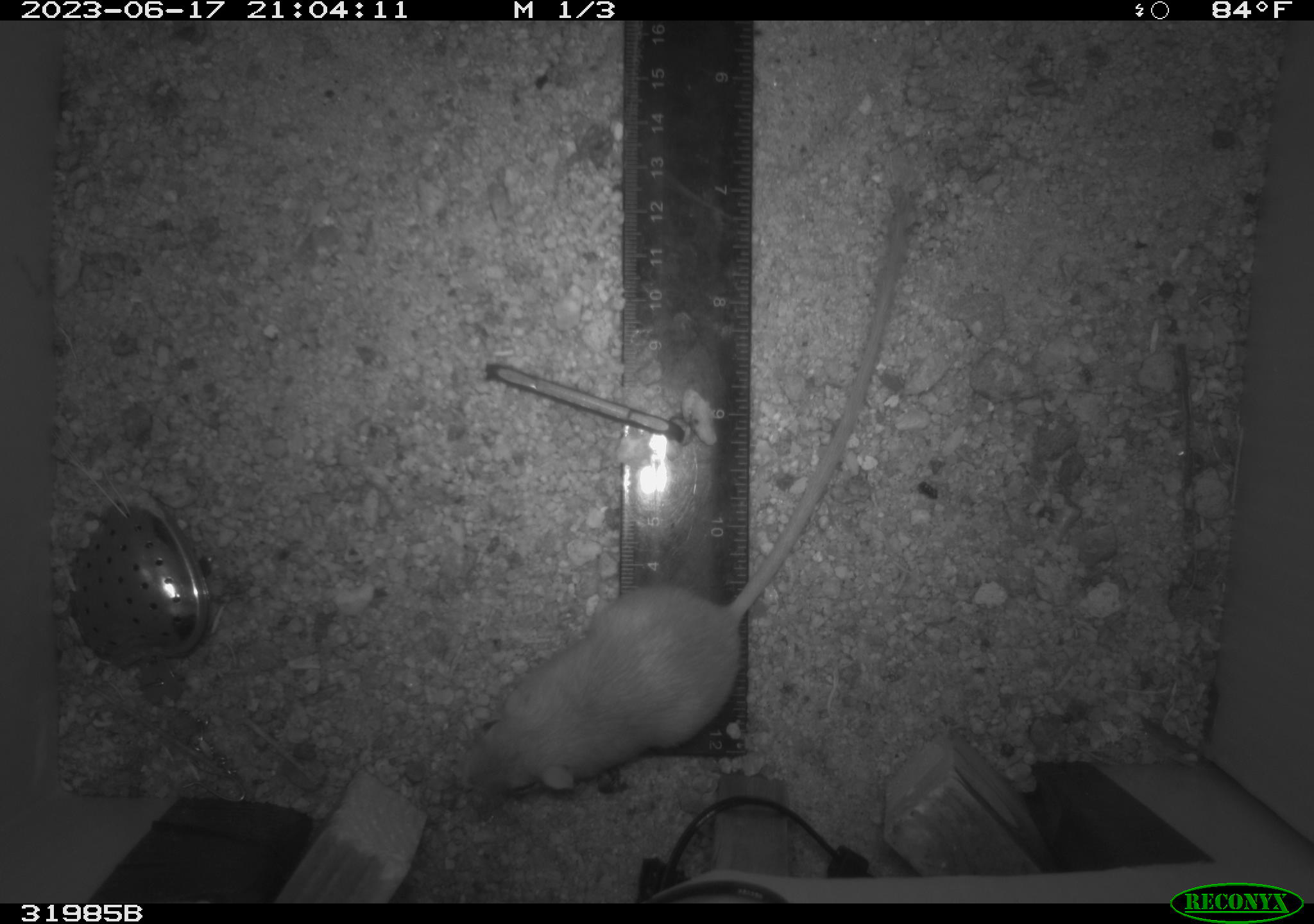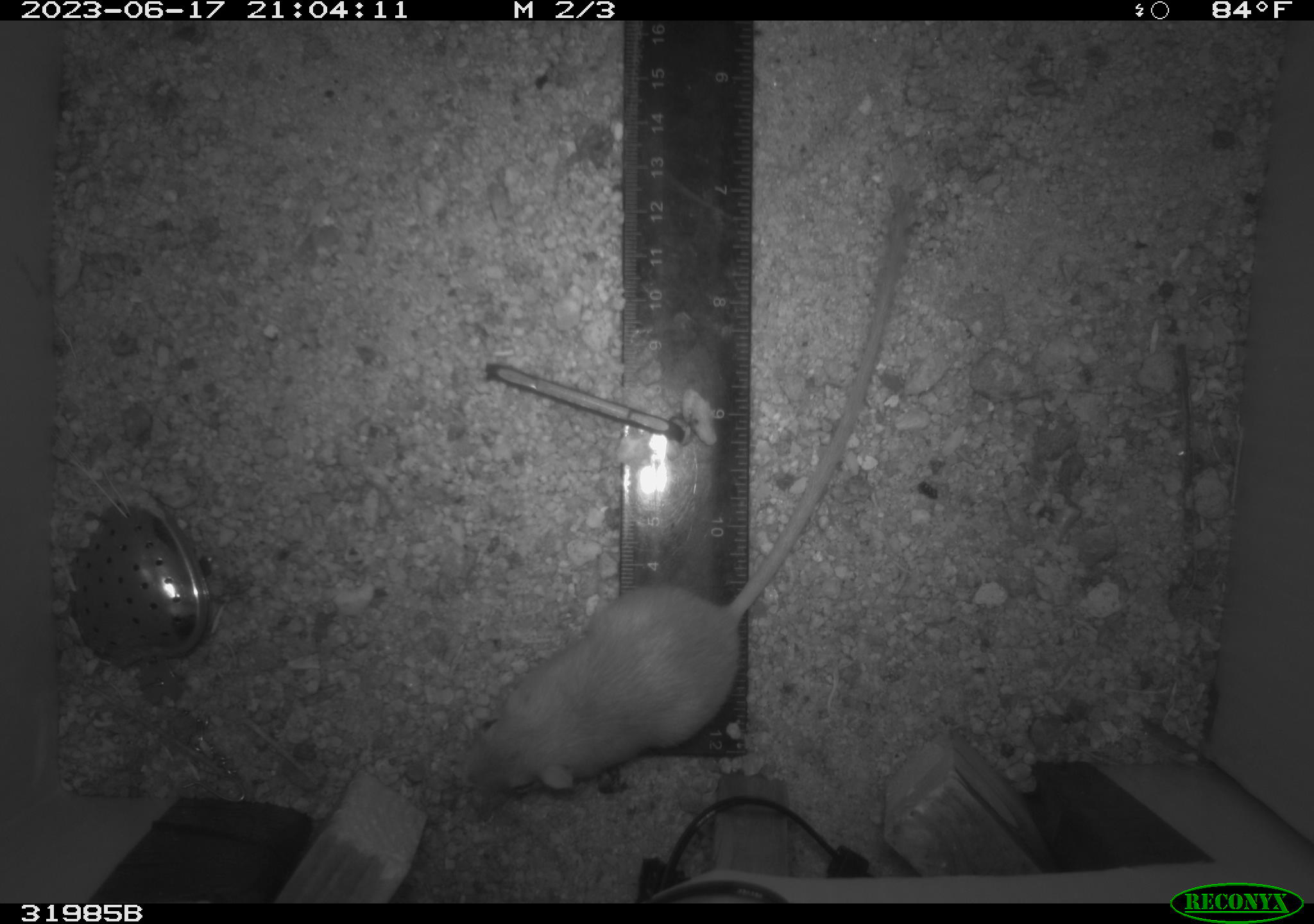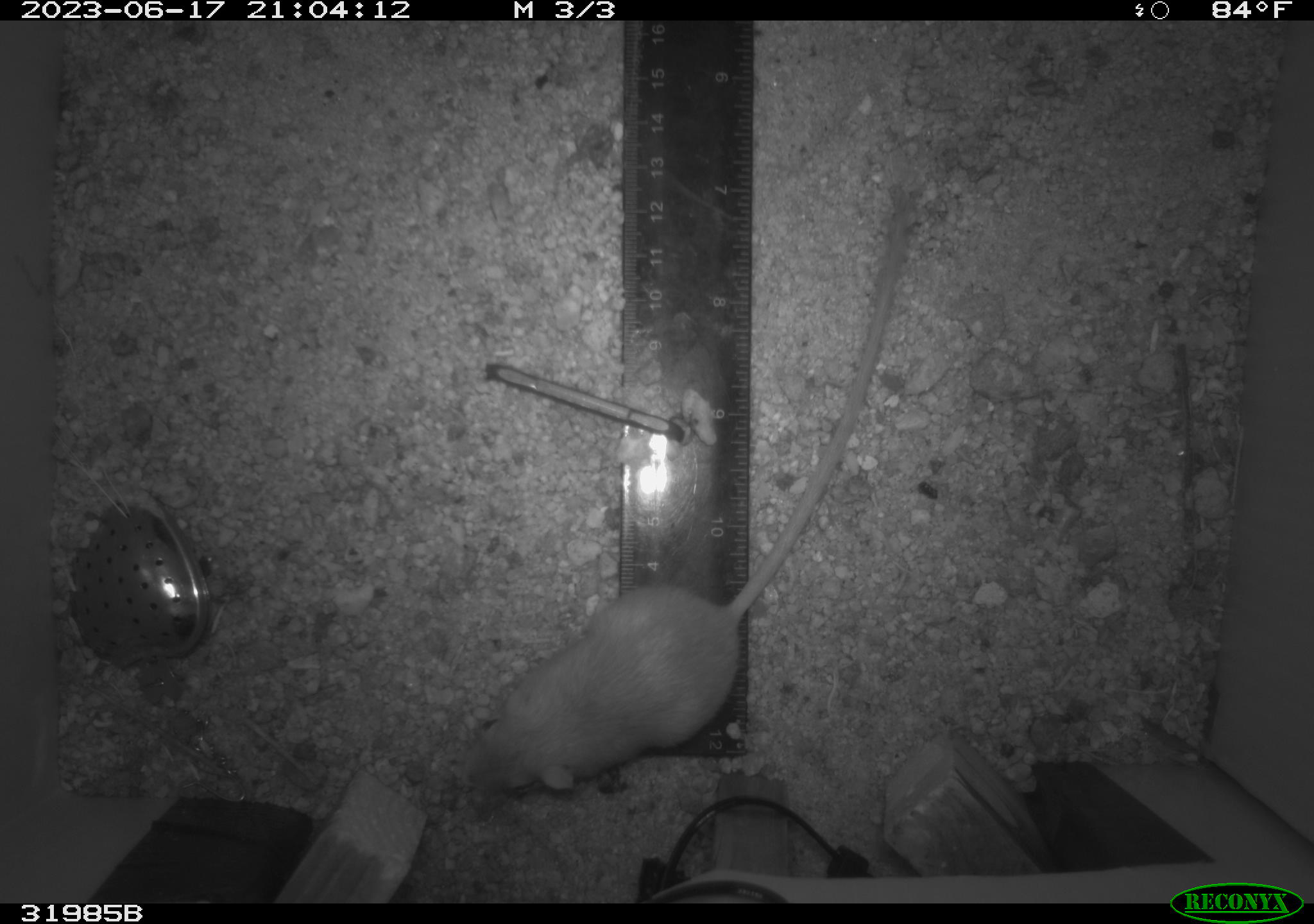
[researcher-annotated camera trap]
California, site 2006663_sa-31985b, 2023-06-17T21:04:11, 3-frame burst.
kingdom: Animalia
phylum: Chordata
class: Mammalia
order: Rodentia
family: Cricetidae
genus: Peromyscus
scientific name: Peromyscus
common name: deer mice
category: peromyscus species